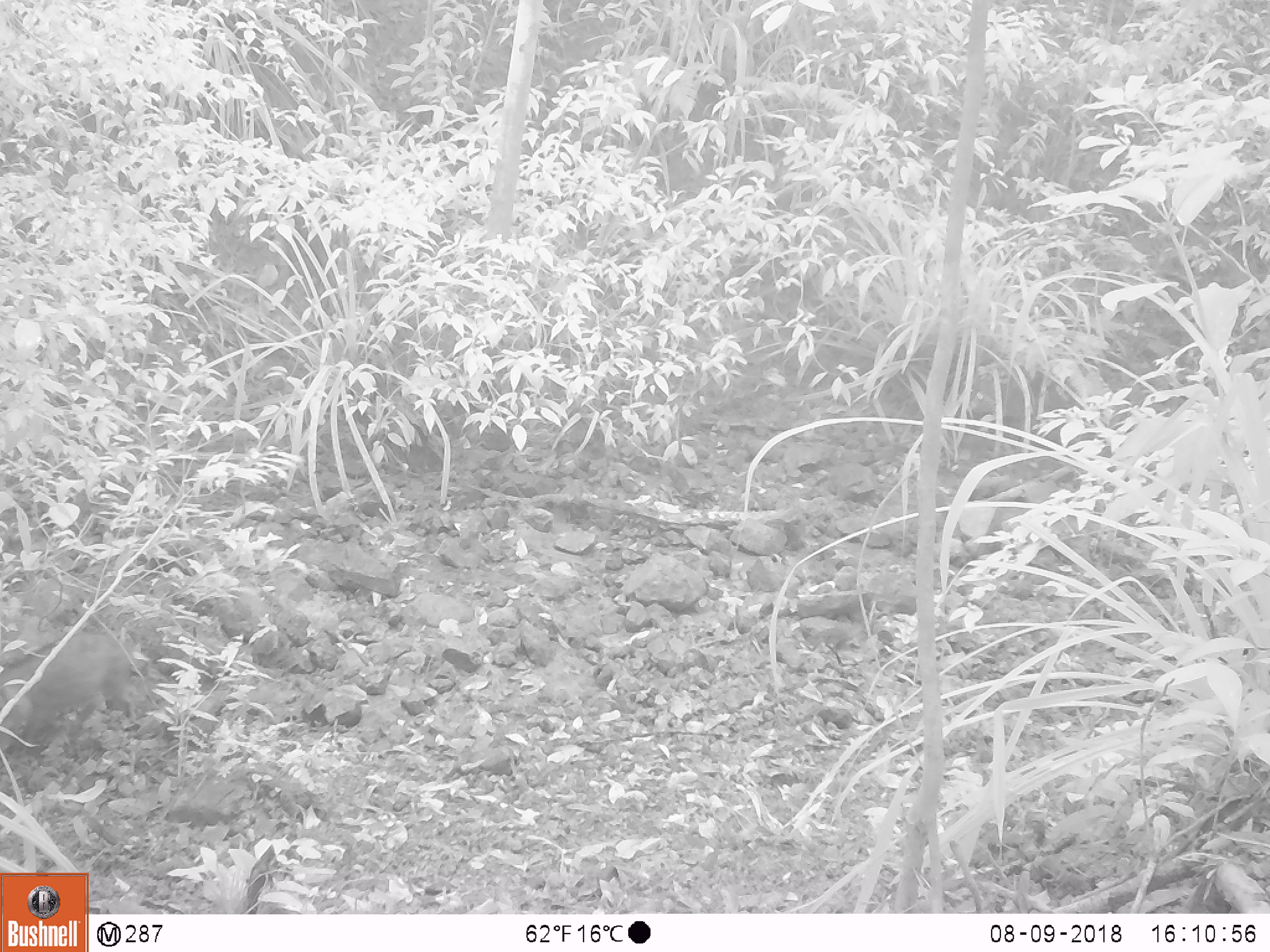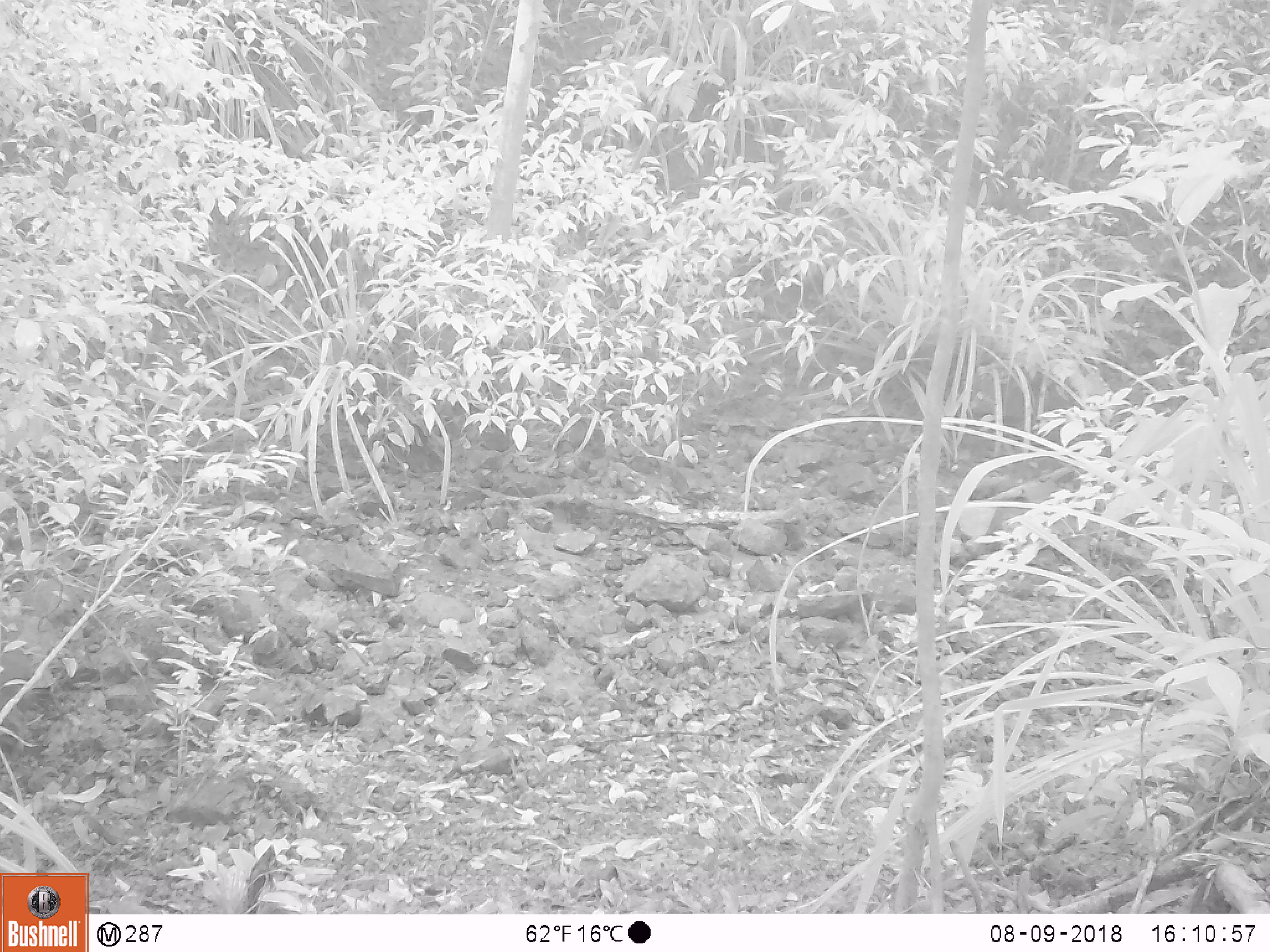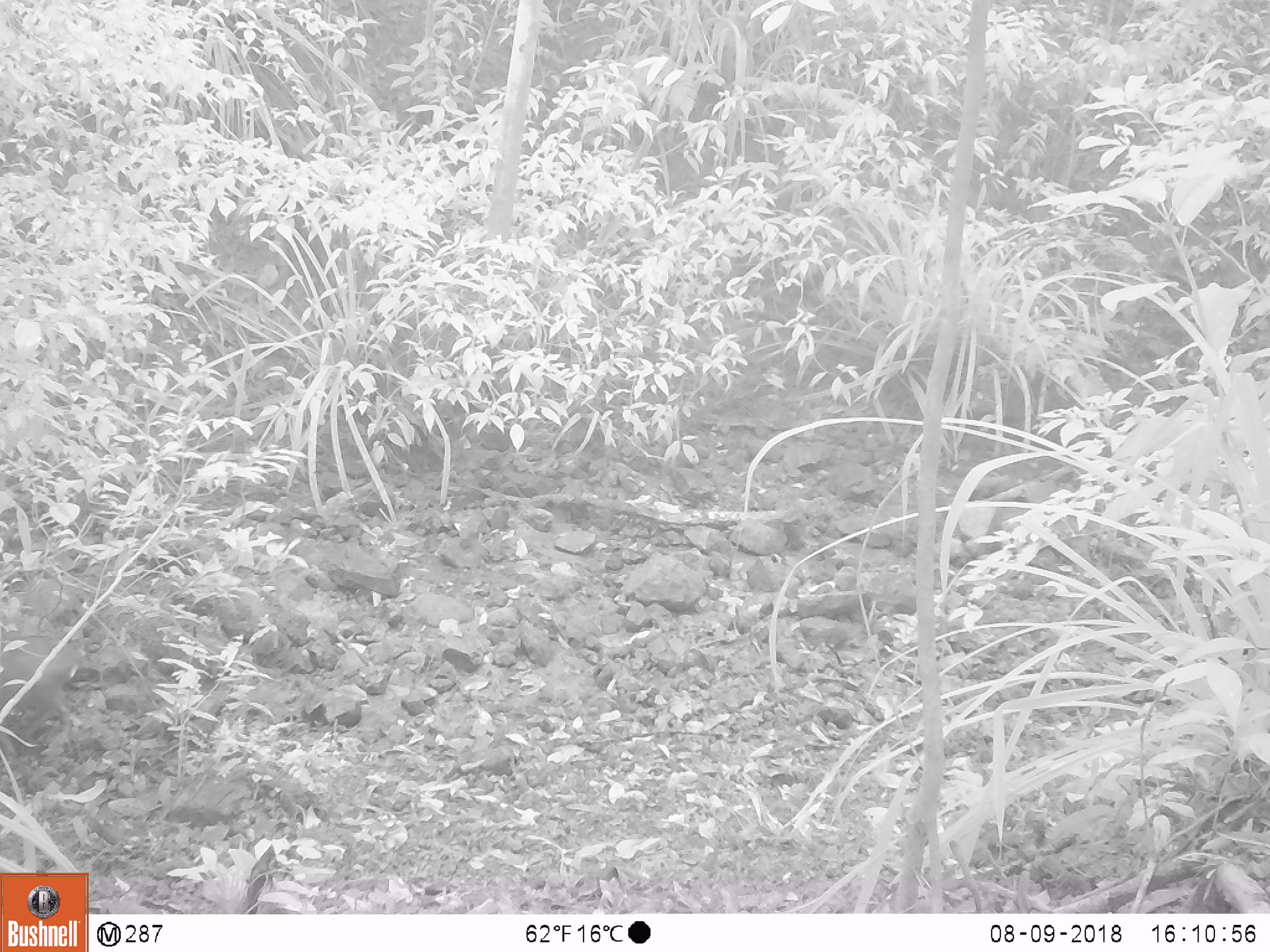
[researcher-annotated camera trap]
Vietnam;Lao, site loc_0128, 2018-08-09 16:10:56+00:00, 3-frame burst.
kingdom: Animalia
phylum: Chordata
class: Mammalia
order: Artiodactyla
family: Suidae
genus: Sus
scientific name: Sus scrofa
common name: eurasian wild pig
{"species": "eurasian wild pig (Sus scrofa)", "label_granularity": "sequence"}